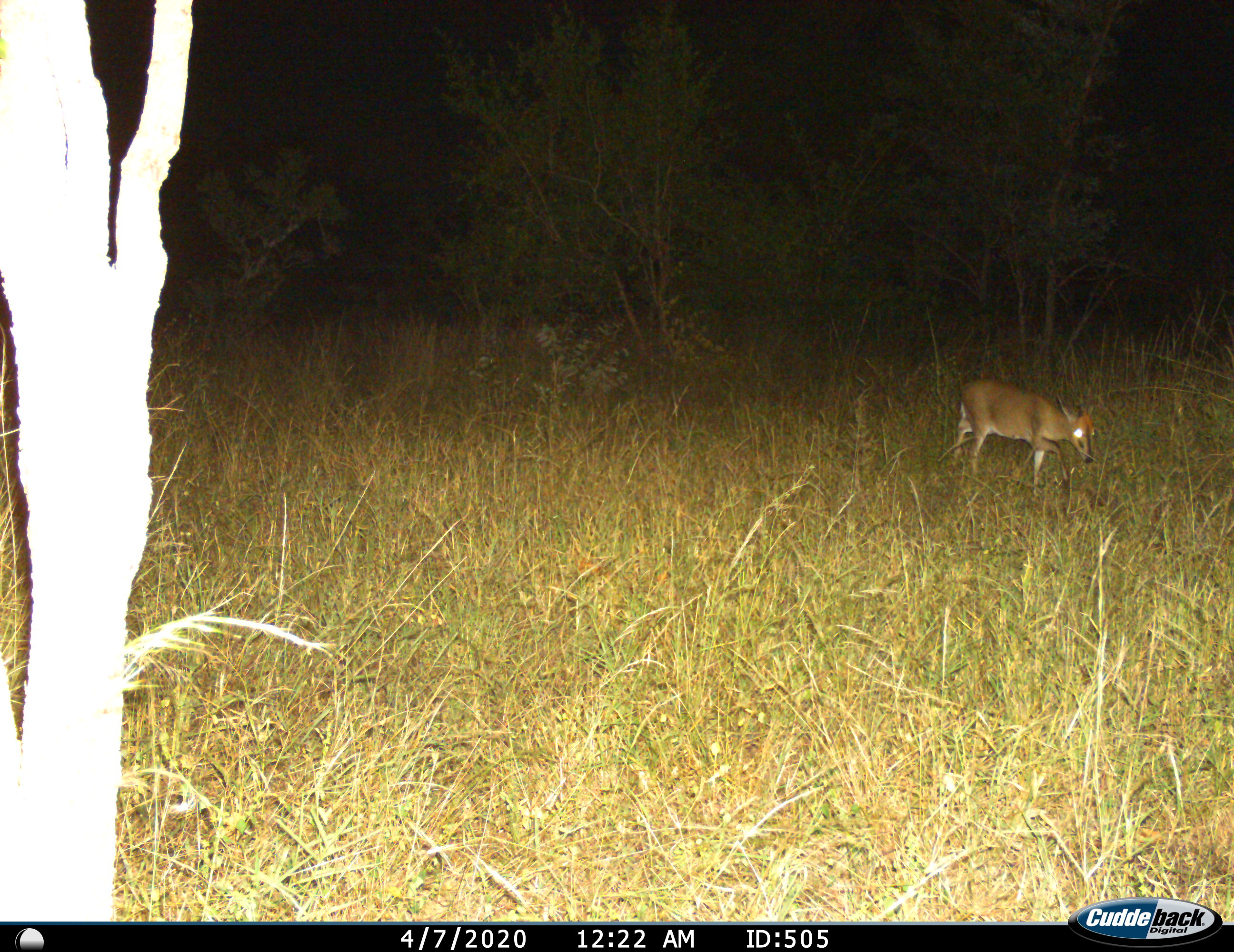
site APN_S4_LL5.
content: unidentified animal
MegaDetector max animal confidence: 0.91